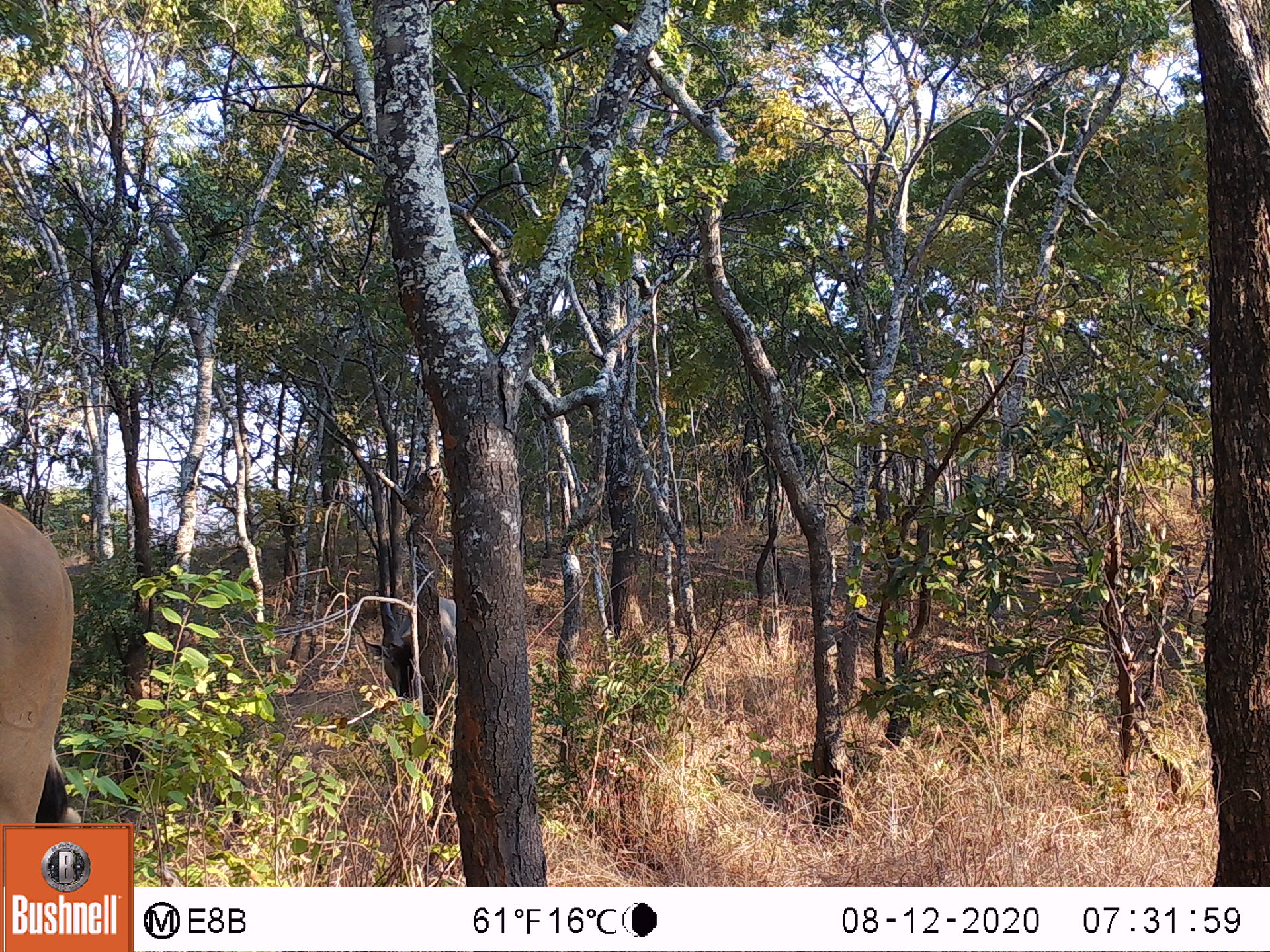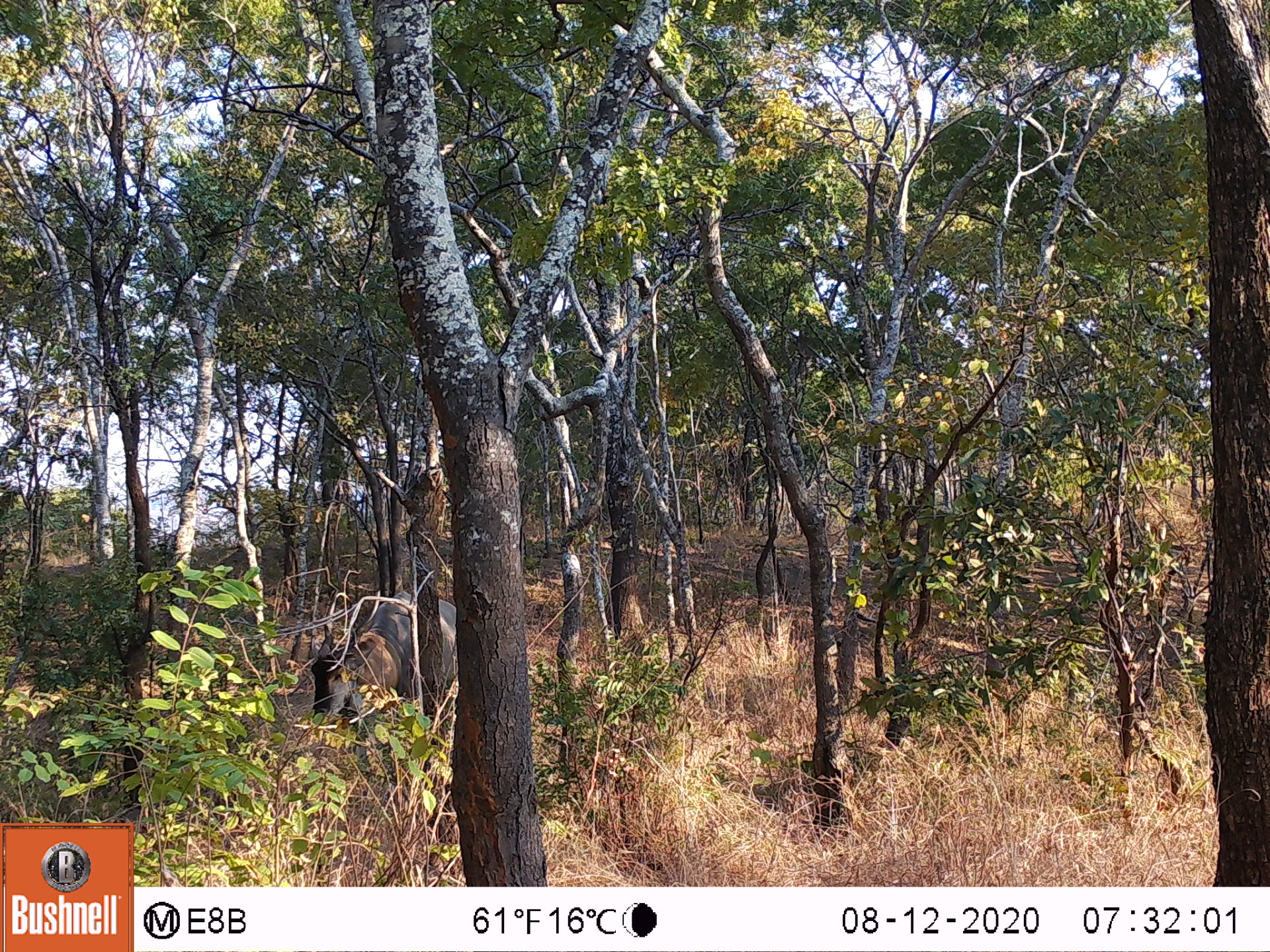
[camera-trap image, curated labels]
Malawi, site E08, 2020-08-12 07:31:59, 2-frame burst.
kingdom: Animalia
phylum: Chordata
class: Mammalia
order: Artiodactyla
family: Bovidae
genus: Tragelaphus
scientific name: Tragelaphus oryx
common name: common eland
Common eland (Tragelaphus oryx), count 2.